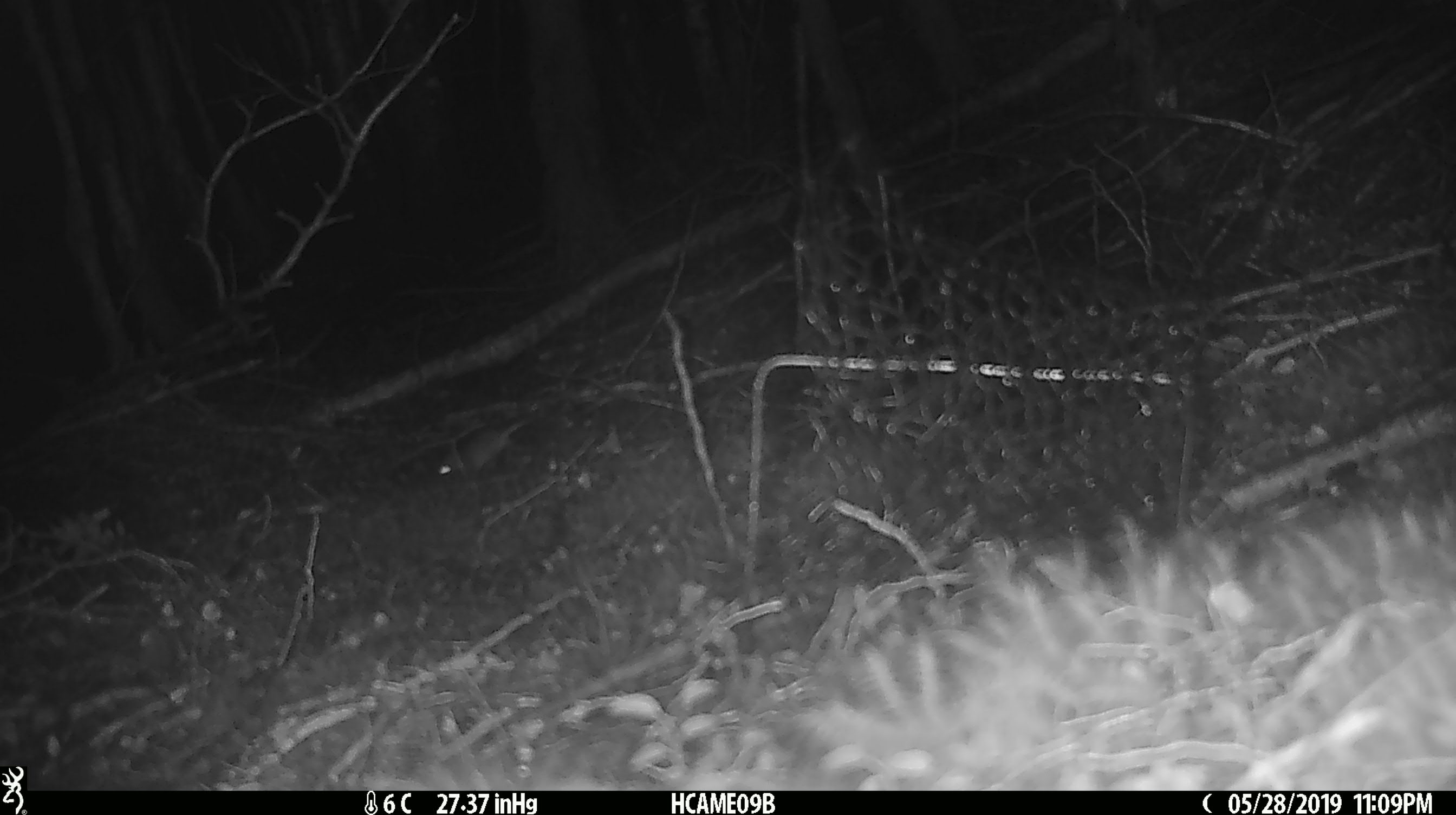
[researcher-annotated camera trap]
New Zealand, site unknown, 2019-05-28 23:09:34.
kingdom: Animalia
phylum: Chordata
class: Mammalia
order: Rodentia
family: Muridae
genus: Mus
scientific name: Mus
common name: mouse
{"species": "mouse (Mus)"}